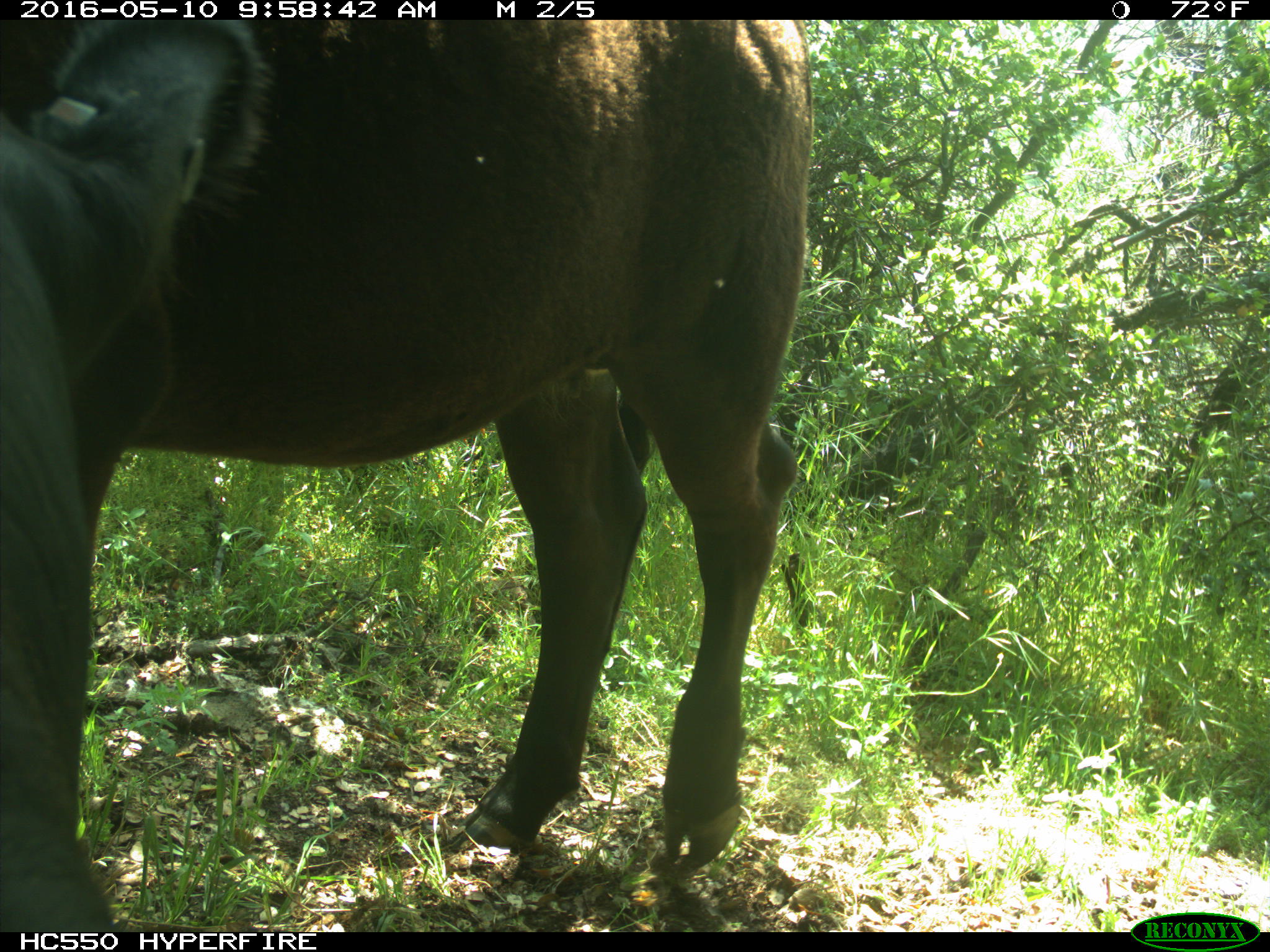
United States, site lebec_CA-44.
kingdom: Animalia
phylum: Chordata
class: Mammalia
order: Artiodactyla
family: Bovidae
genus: Bos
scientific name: Bos taurus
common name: domestic cow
Bos taurus (domestic cow).